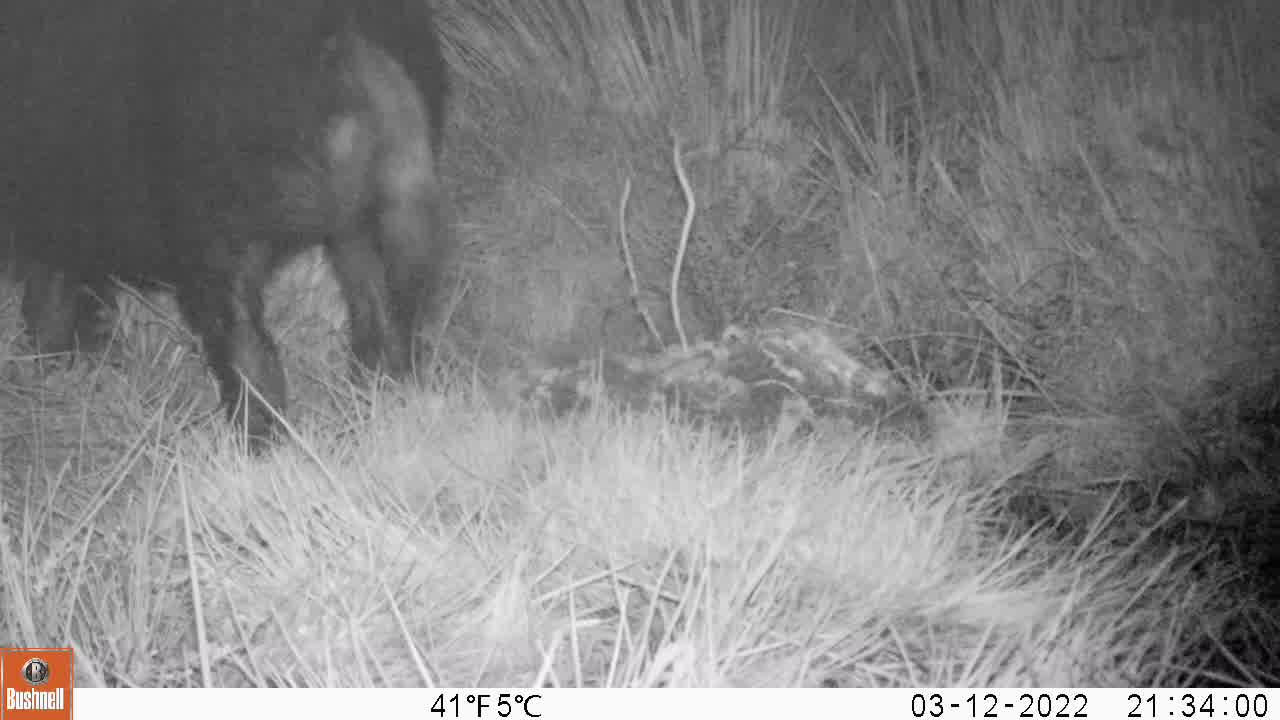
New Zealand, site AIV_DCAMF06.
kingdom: Animalia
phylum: Chordata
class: Mammalia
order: Artiodactyla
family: Suidae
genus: Sus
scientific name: Sus scrofa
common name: pig